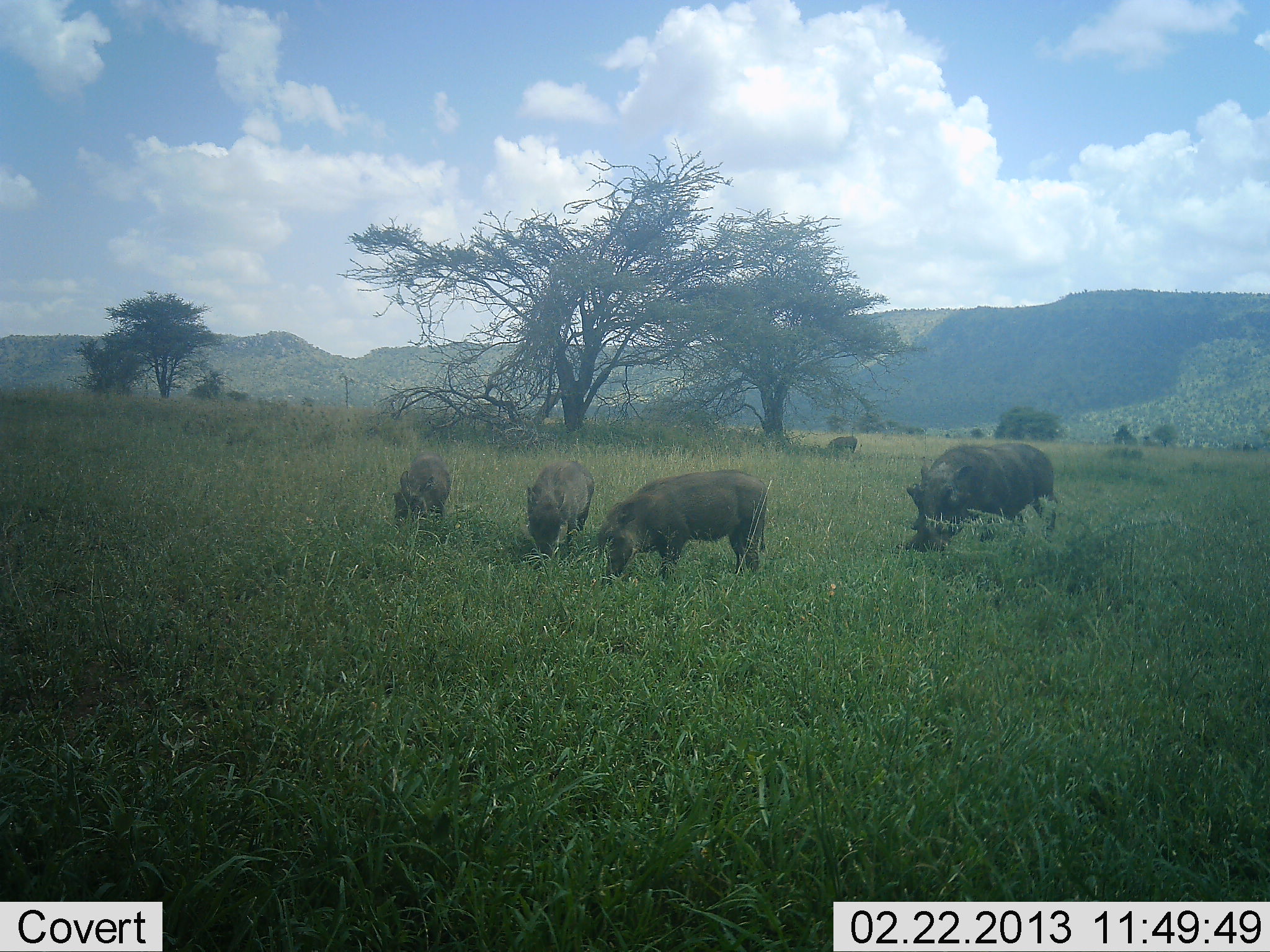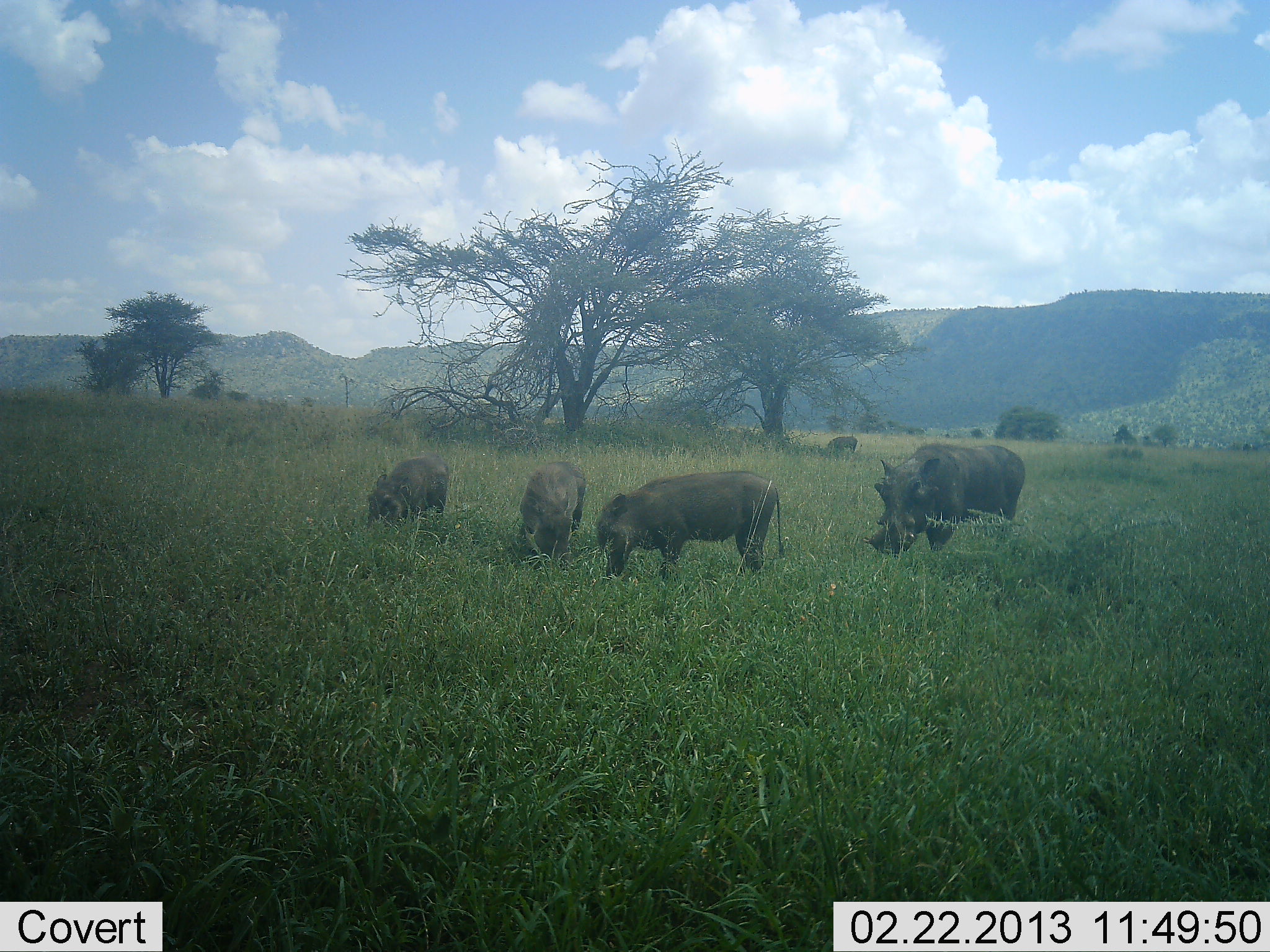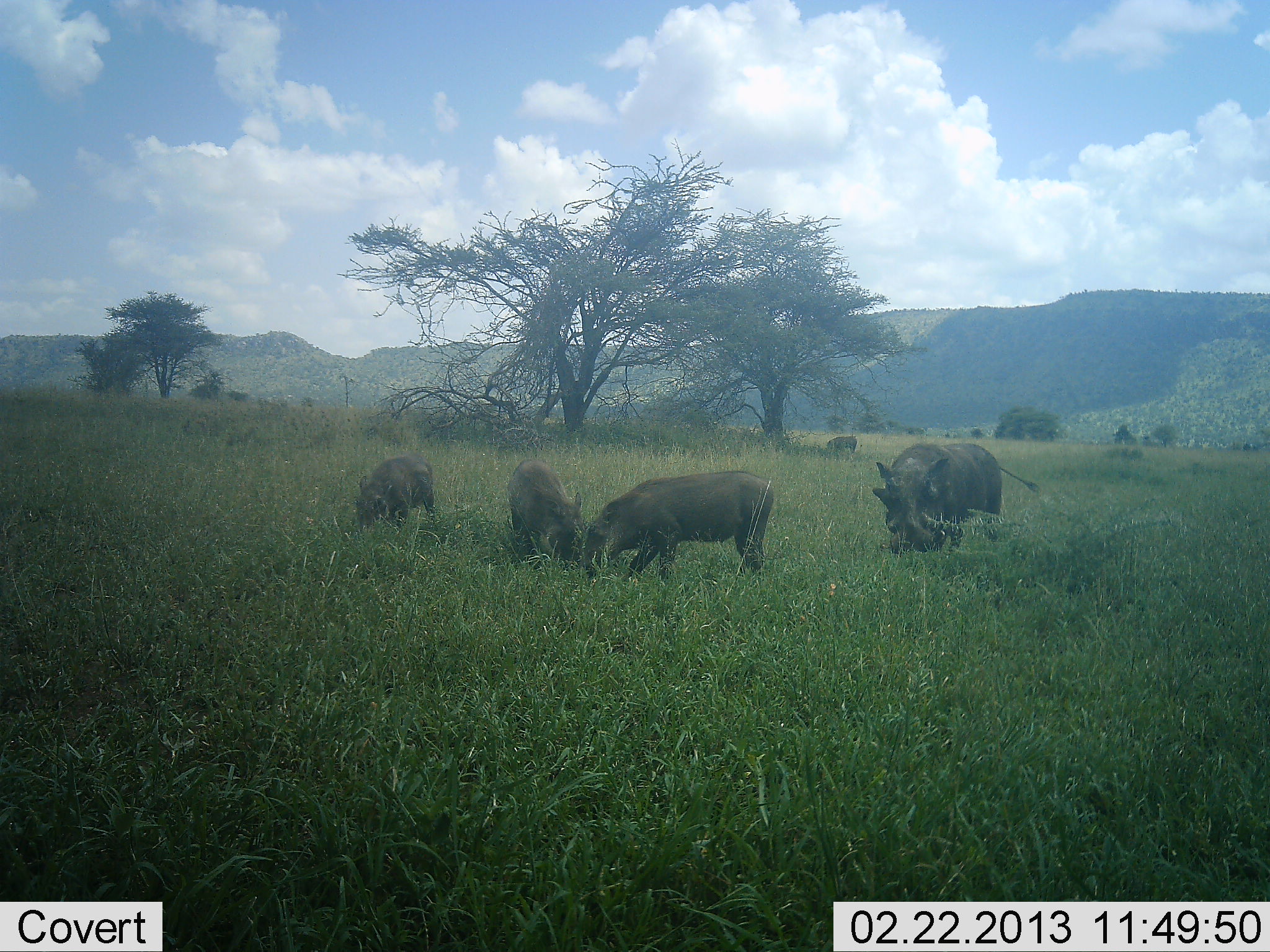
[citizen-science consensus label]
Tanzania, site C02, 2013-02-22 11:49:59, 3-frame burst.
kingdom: Animalia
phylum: Chordata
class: Mammalia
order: Artiodactyla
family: Suidae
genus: Phacochoerus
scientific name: Phacochoerus africanus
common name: warthog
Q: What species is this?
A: Warthog (Phacochoerus africanus).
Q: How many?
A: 5.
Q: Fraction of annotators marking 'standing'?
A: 17%.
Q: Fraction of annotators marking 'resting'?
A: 0%.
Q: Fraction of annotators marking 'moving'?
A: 50%.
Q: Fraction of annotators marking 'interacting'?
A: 0%.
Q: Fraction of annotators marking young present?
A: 33%.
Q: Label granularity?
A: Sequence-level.